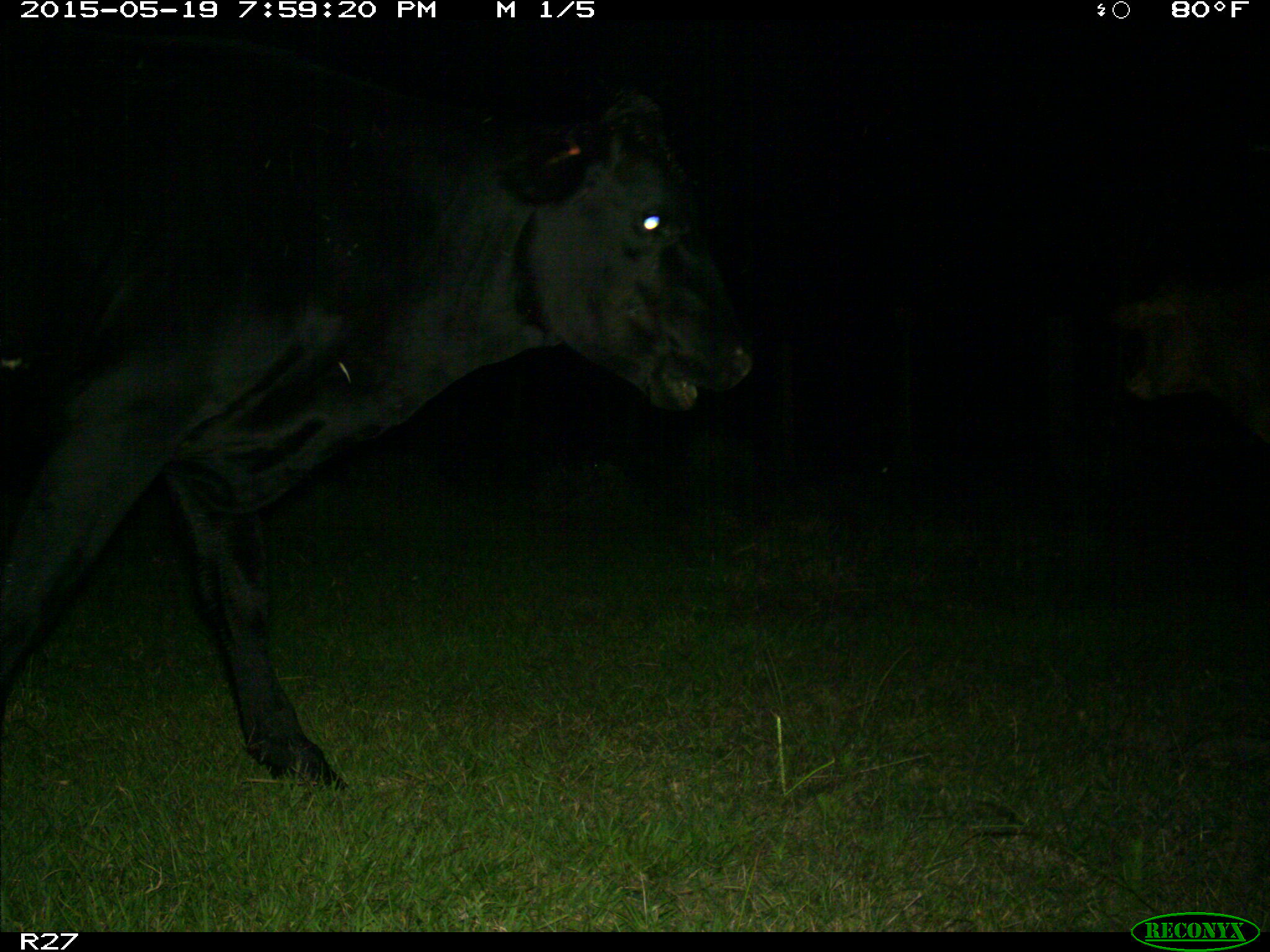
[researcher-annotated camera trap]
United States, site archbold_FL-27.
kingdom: Animalia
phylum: Chordata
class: Mammalia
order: Artiodactyla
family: Bovidae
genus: Bos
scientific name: Bos taurus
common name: domestic cow